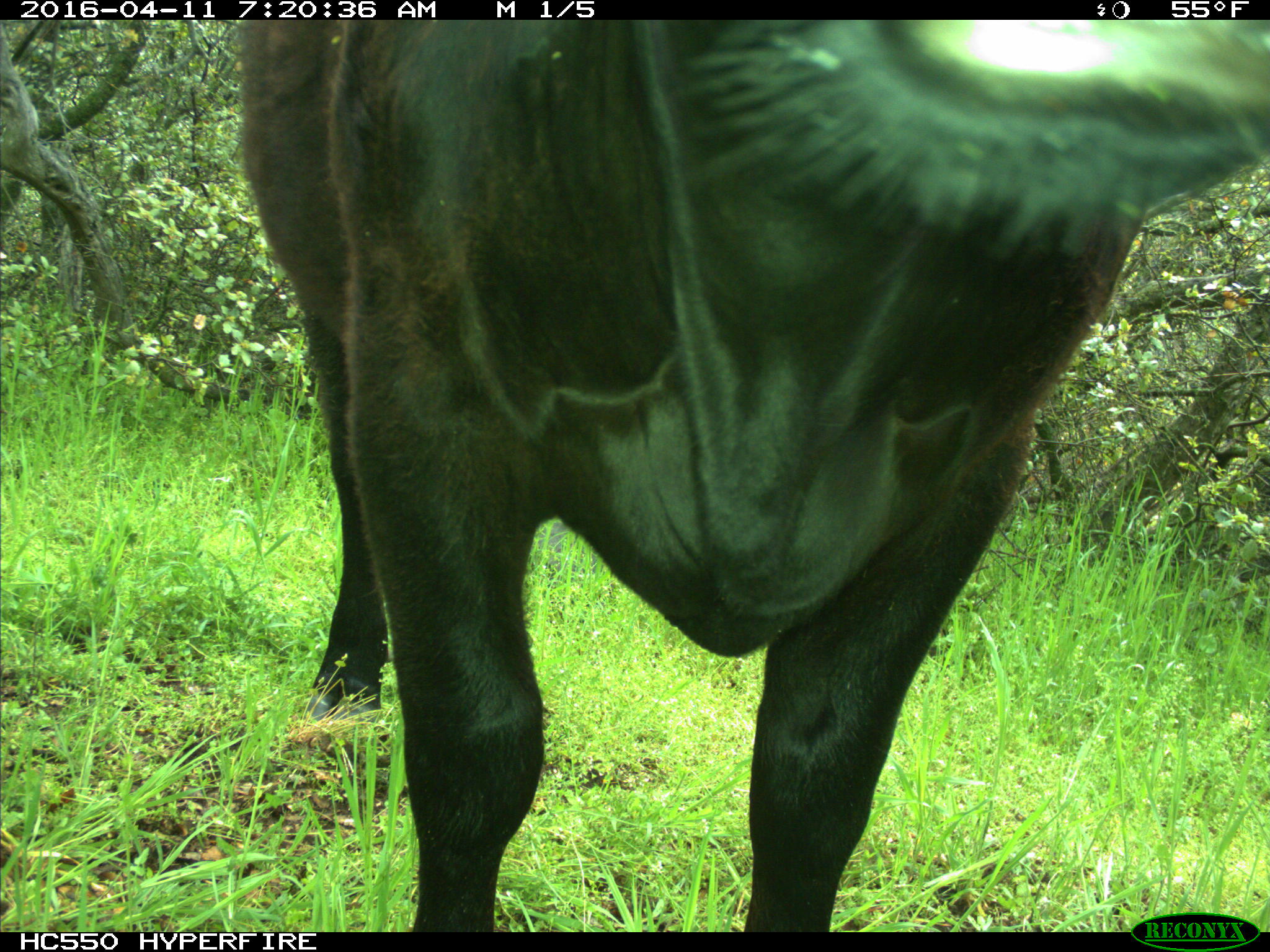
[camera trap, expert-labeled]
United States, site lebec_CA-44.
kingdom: Animalia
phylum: Chordata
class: Mammalia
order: Artiodactyla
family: Bovidae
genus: Bos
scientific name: Bos taurus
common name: domestic cow